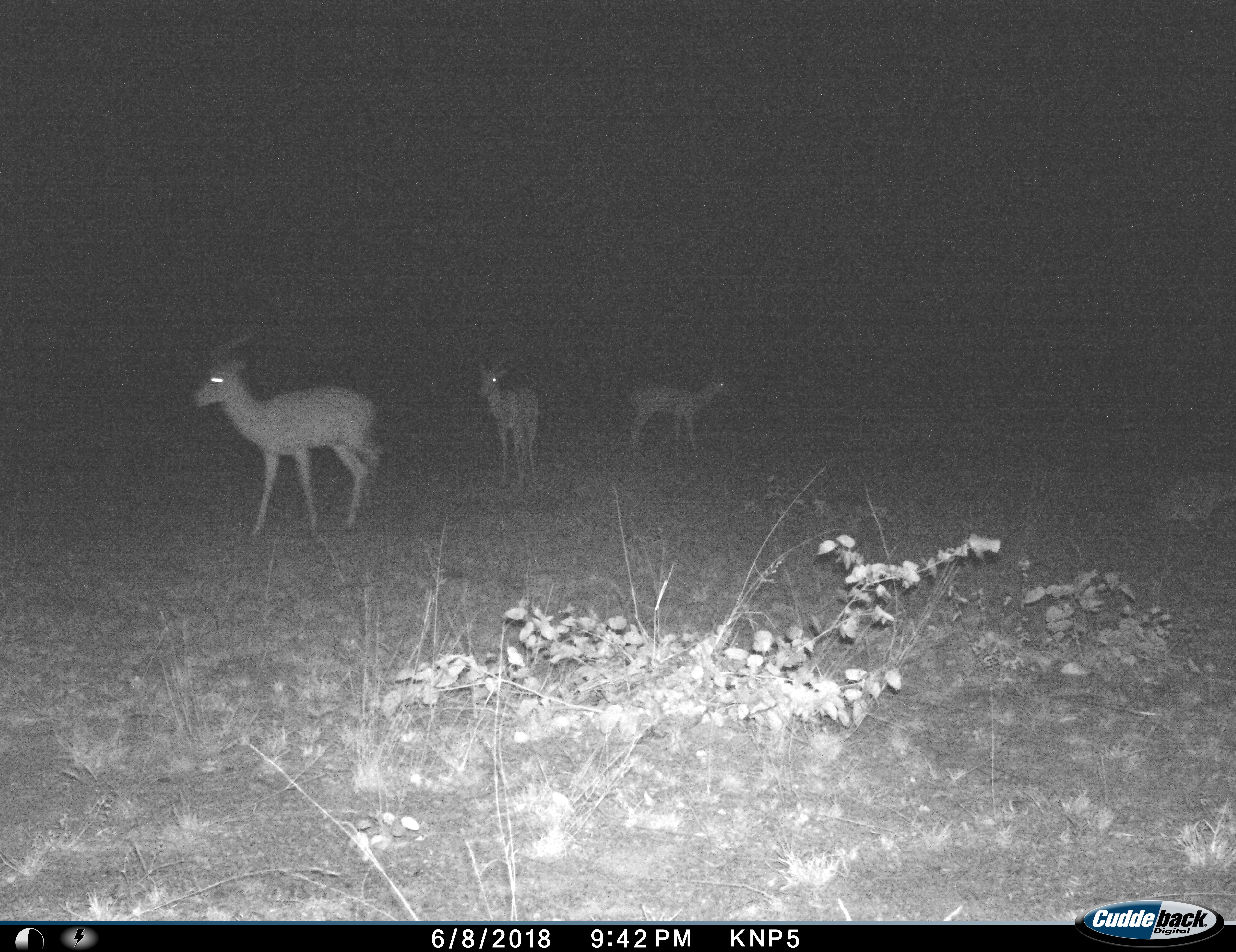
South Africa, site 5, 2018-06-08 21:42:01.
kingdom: Animalia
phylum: Chordata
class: Mammalia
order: Artiodactyla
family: Bovidae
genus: Aepyceros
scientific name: Aepyceros melampus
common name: impala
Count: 3.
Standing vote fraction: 89%.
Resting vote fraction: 22%.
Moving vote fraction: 56%.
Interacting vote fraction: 0%.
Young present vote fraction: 0%.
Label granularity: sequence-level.